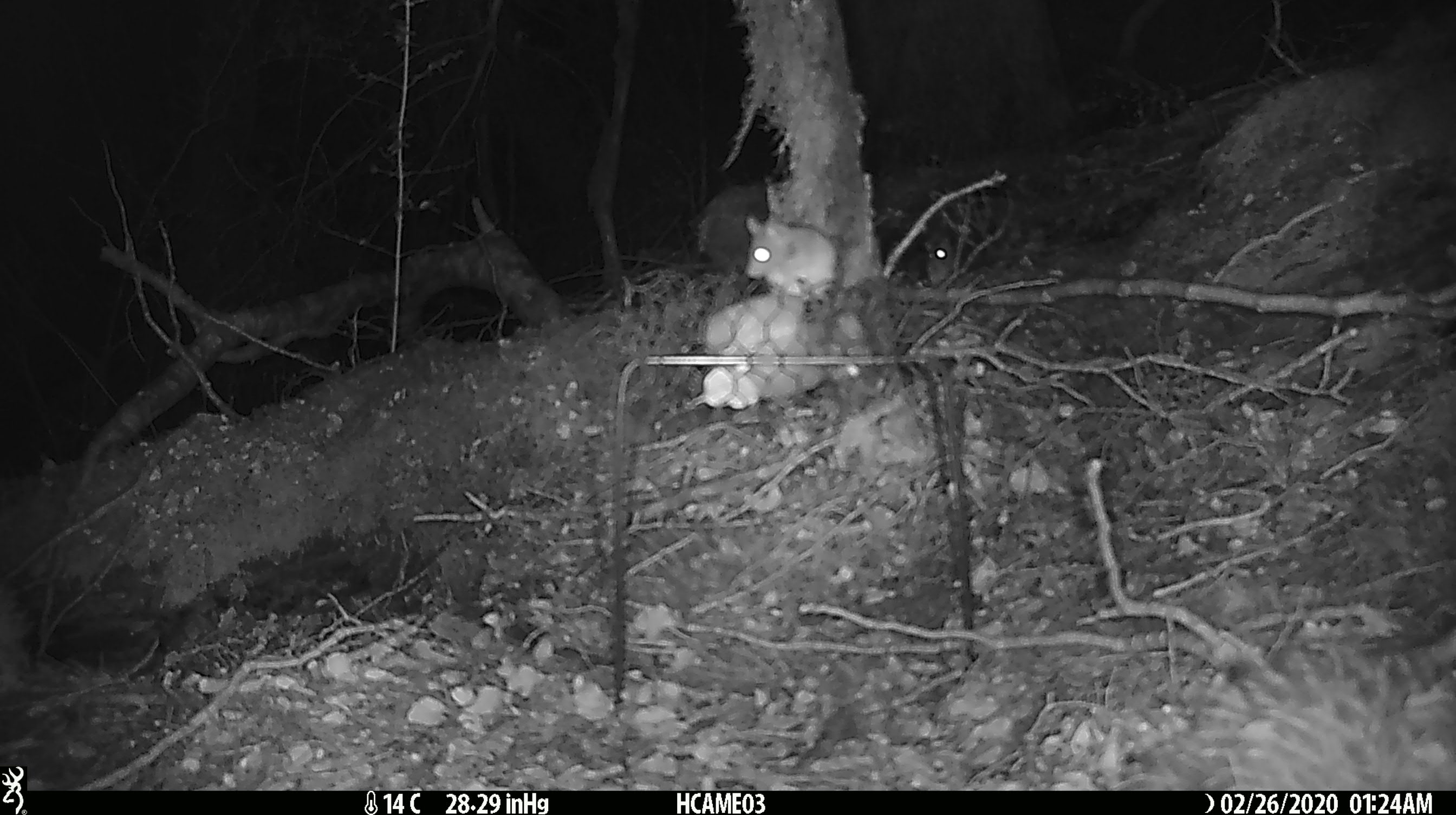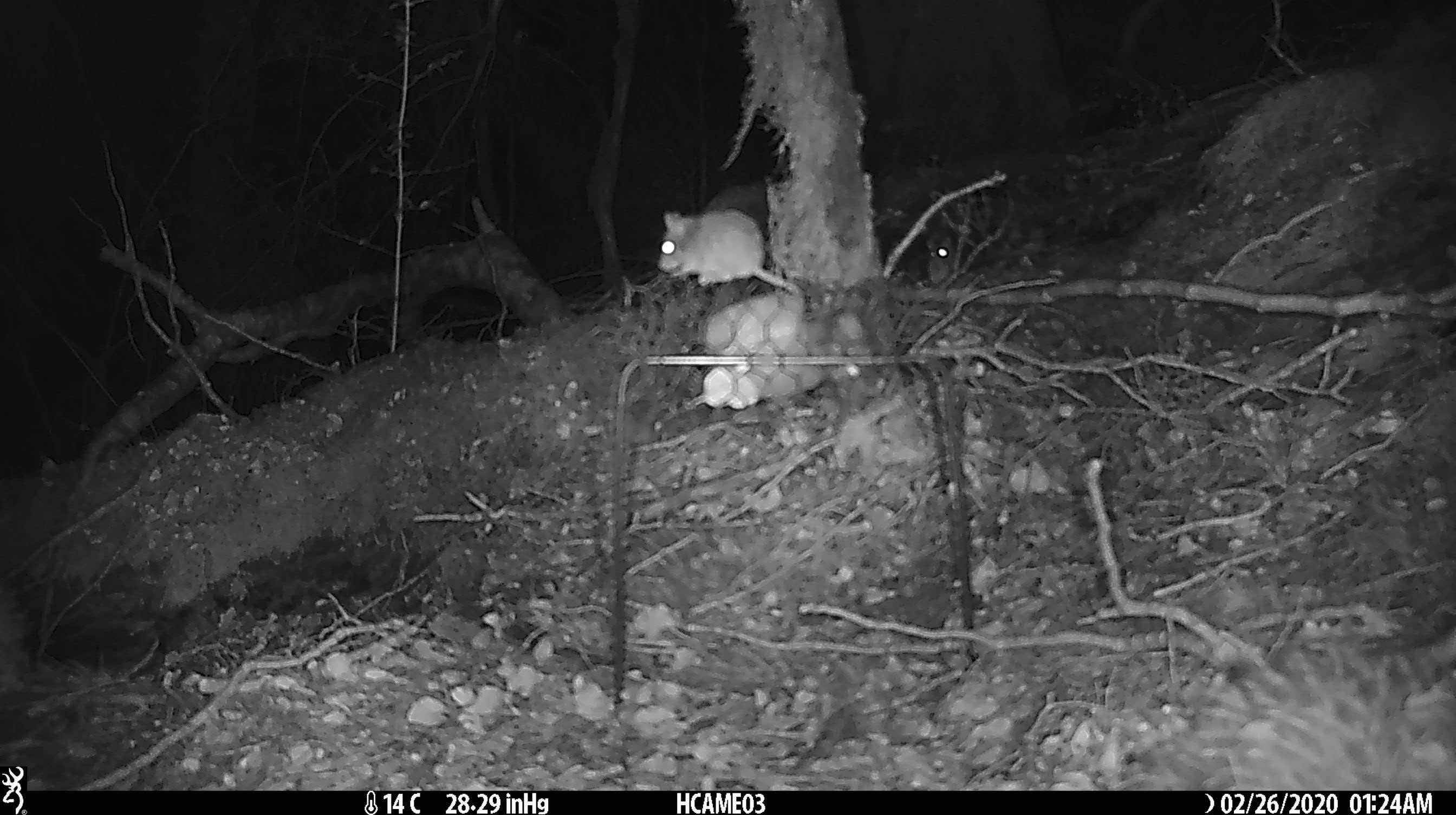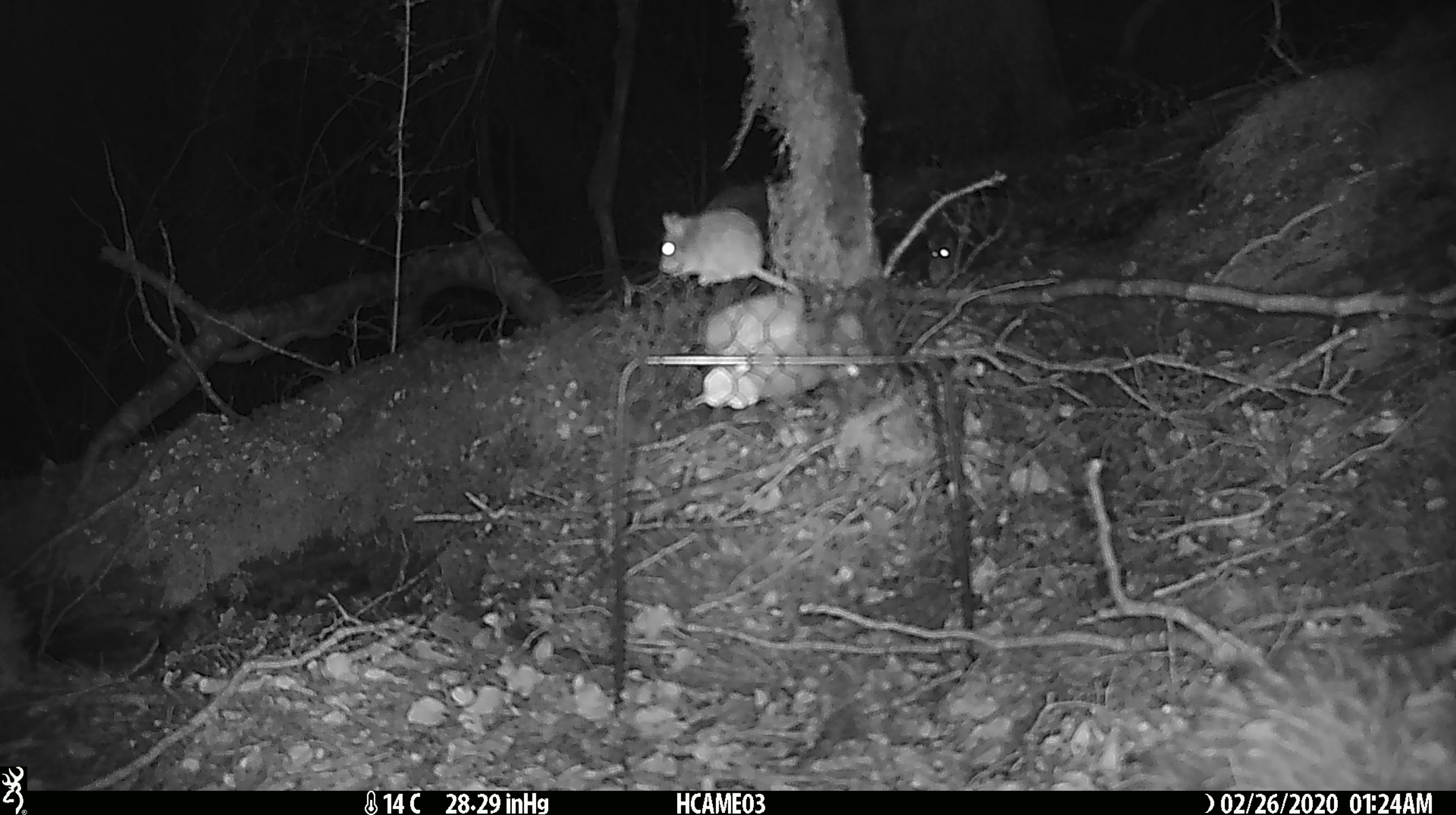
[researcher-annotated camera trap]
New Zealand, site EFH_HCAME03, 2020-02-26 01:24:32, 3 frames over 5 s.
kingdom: Animalia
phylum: Chordata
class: Mammalia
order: Rodentia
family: Muridae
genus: Mus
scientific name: Mus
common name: mouse